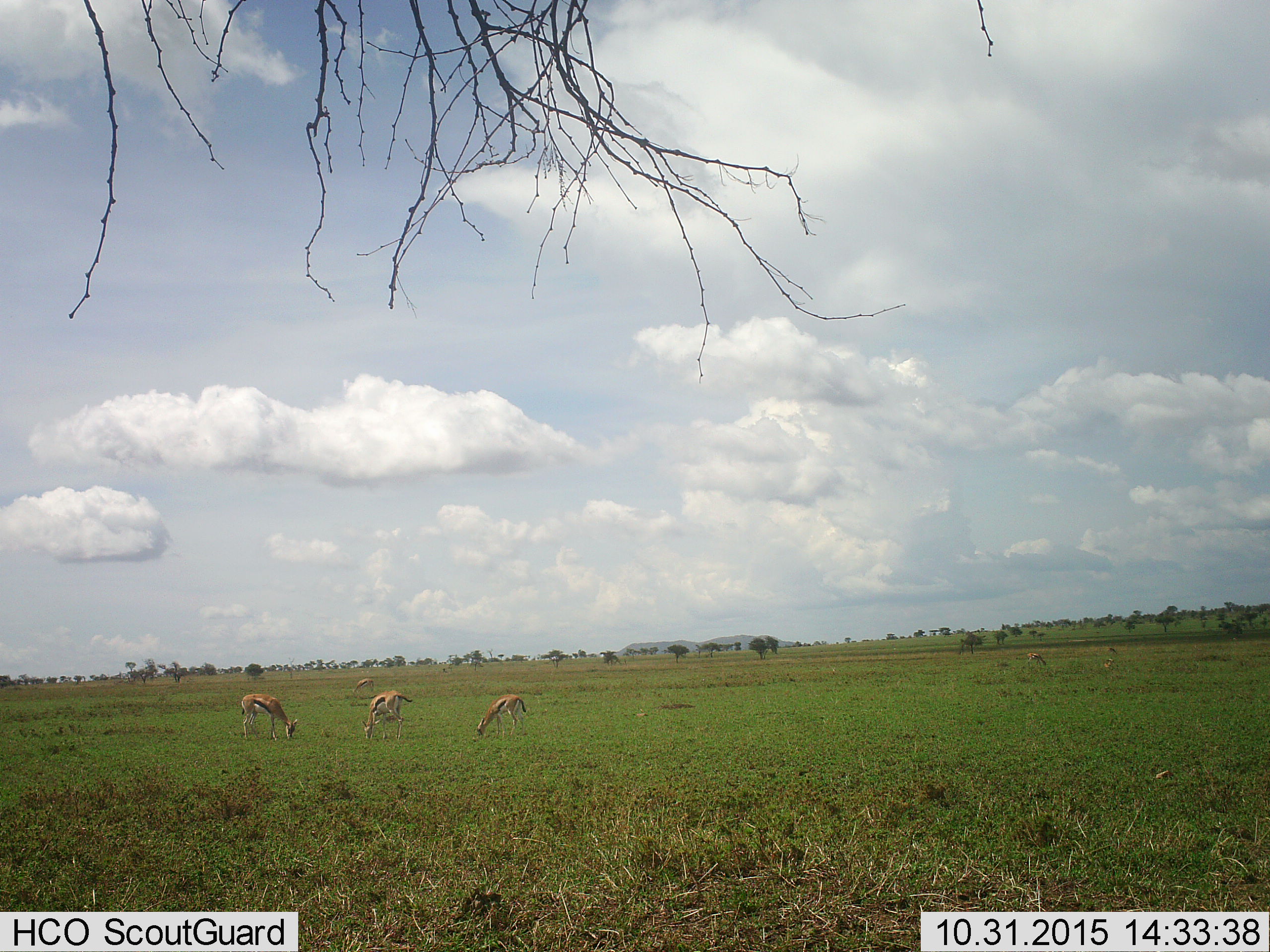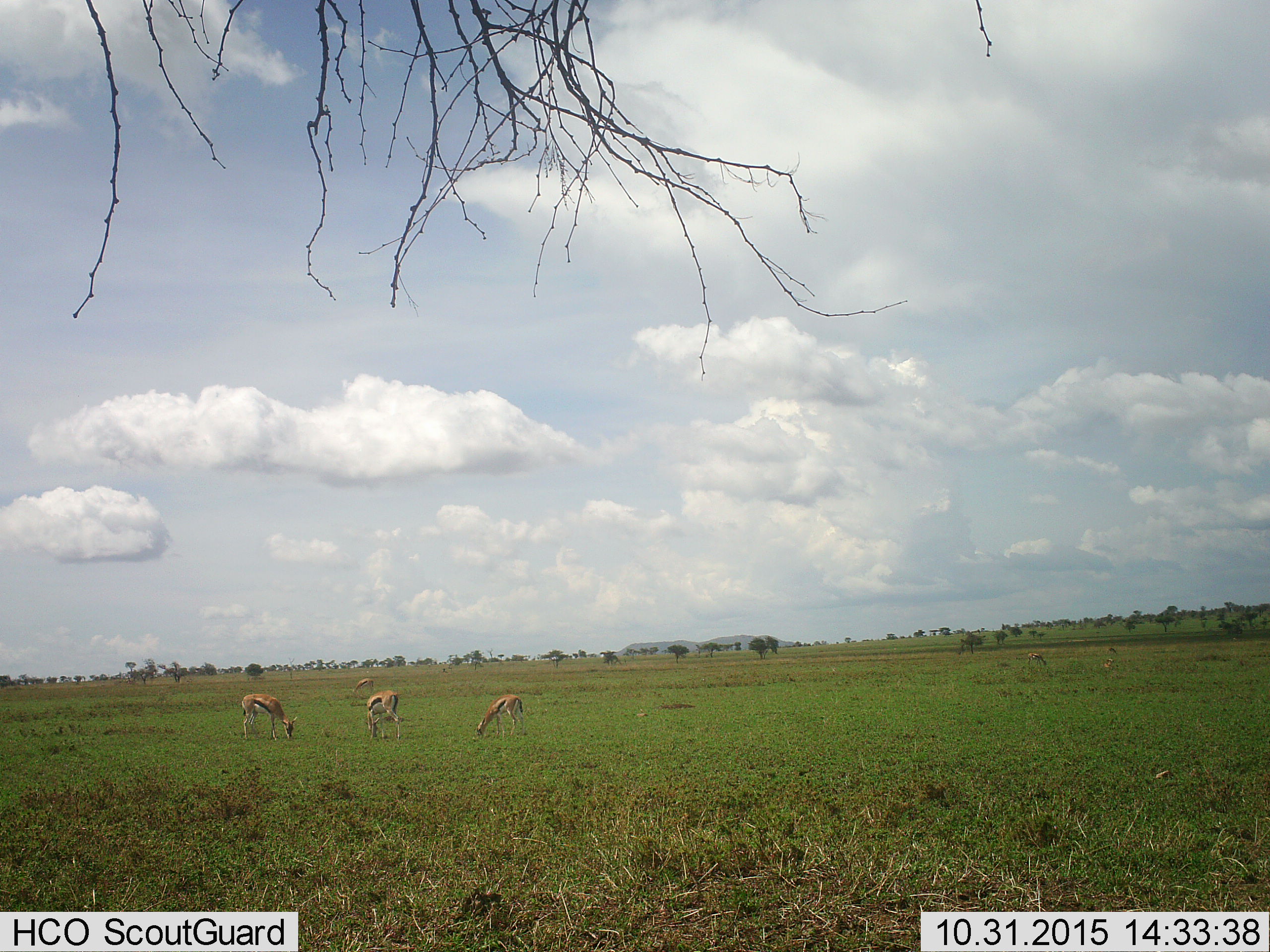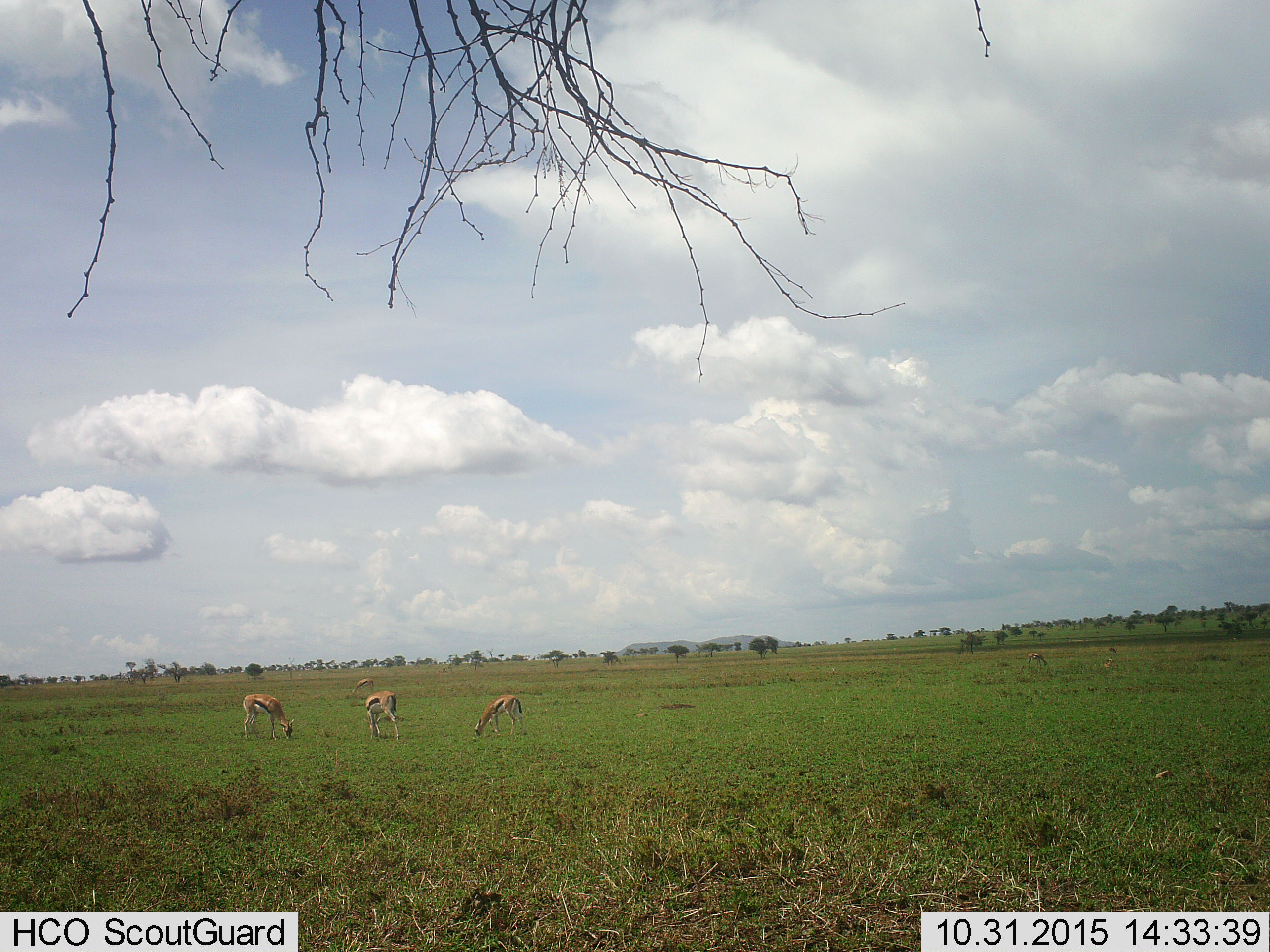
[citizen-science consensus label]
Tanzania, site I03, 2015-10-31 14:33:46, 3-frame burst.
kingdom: Animalia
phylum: Chordata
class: Mammalia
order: Artiodactyla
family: Bovidae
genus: Eudorcas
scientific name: Eudorcas thomsonii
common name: thomson's gazelle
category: gazellethomsons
Gazellethomsons (thomson's gazelle) (Eudorcas thomsonii), count 5. Behavior (volunteer vote fractions): standing 0%, resting 11%, moving 11%, interacting 0%. Young present (vote fraction): 0%. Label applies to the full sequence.